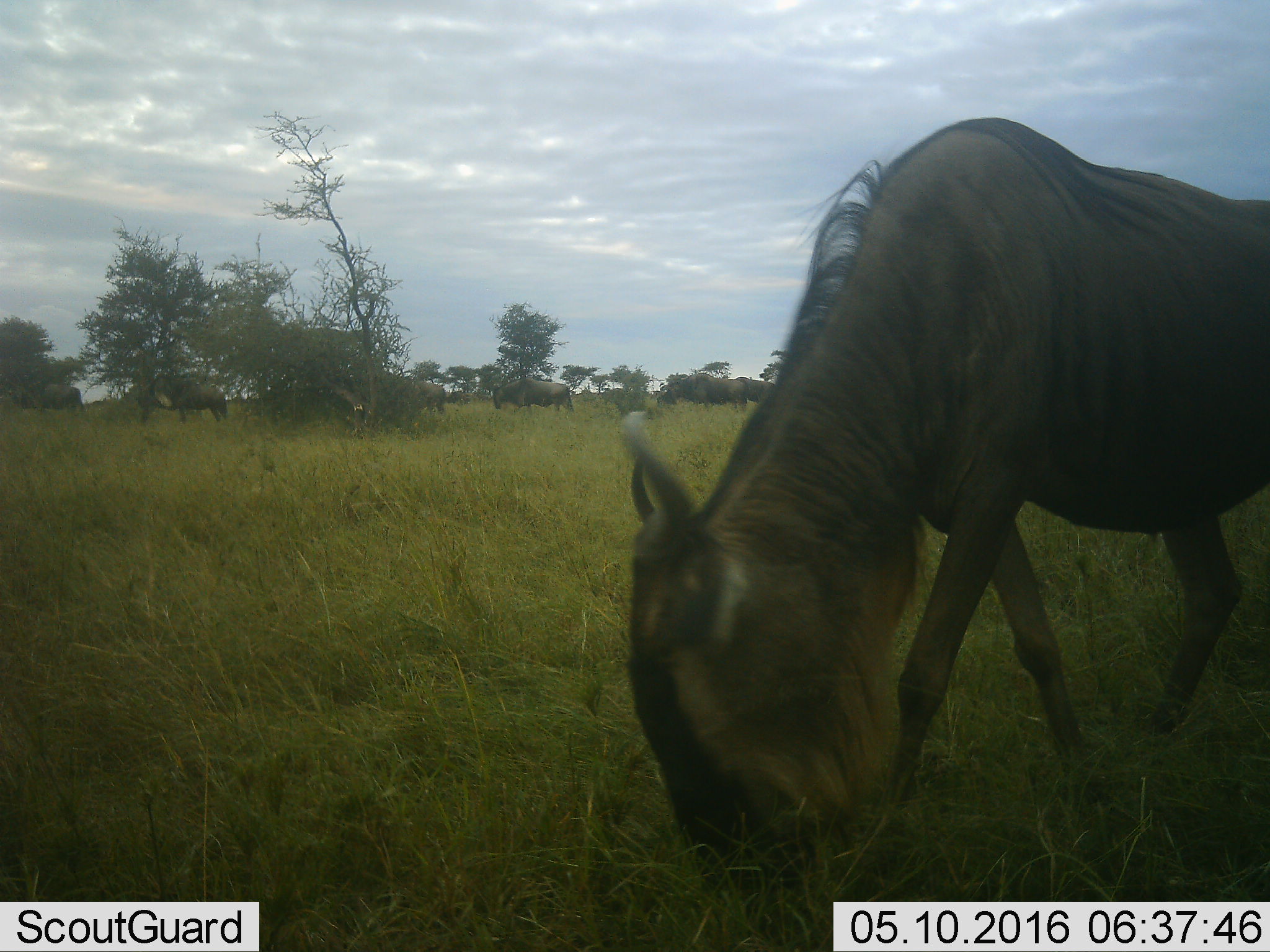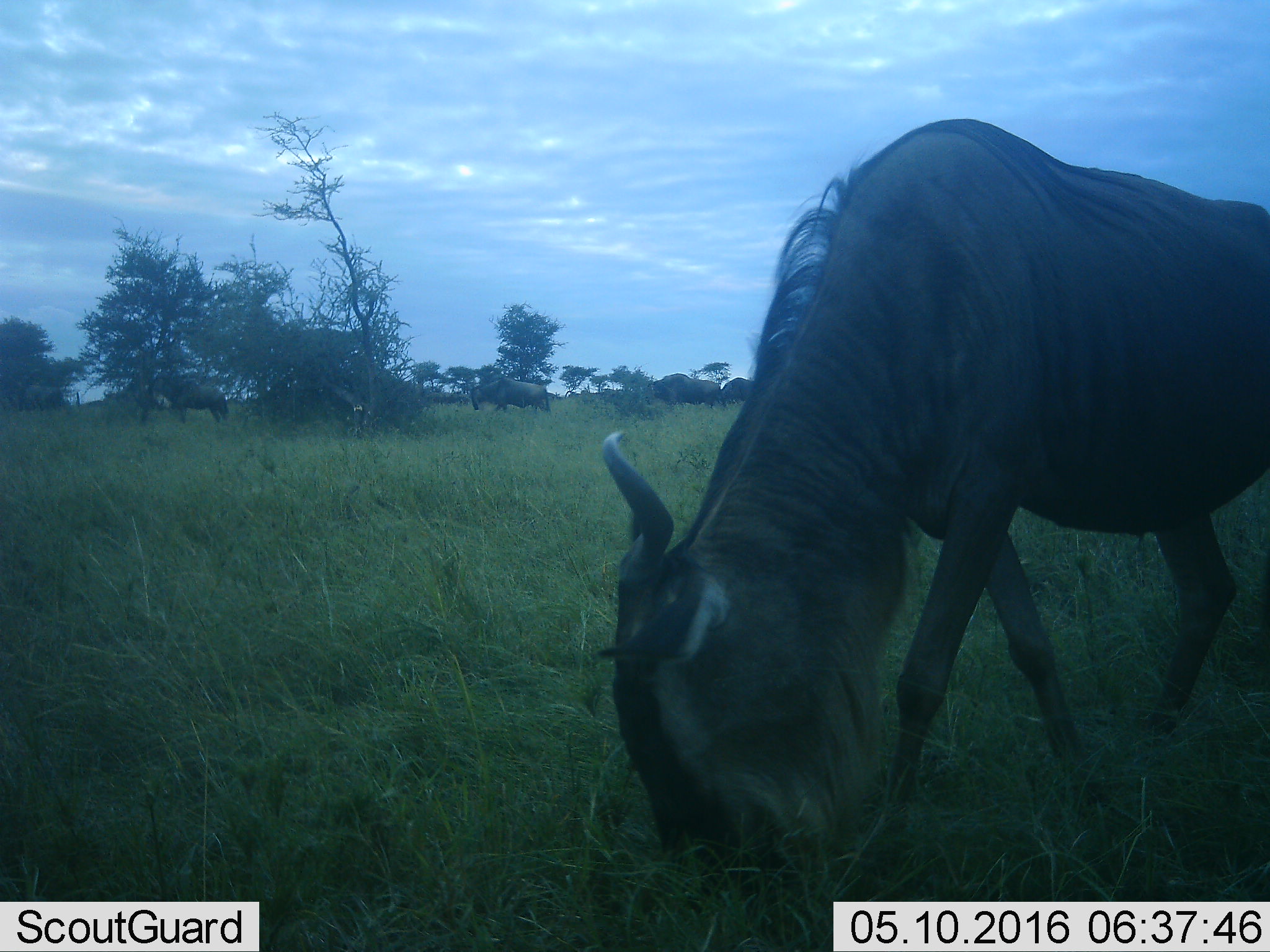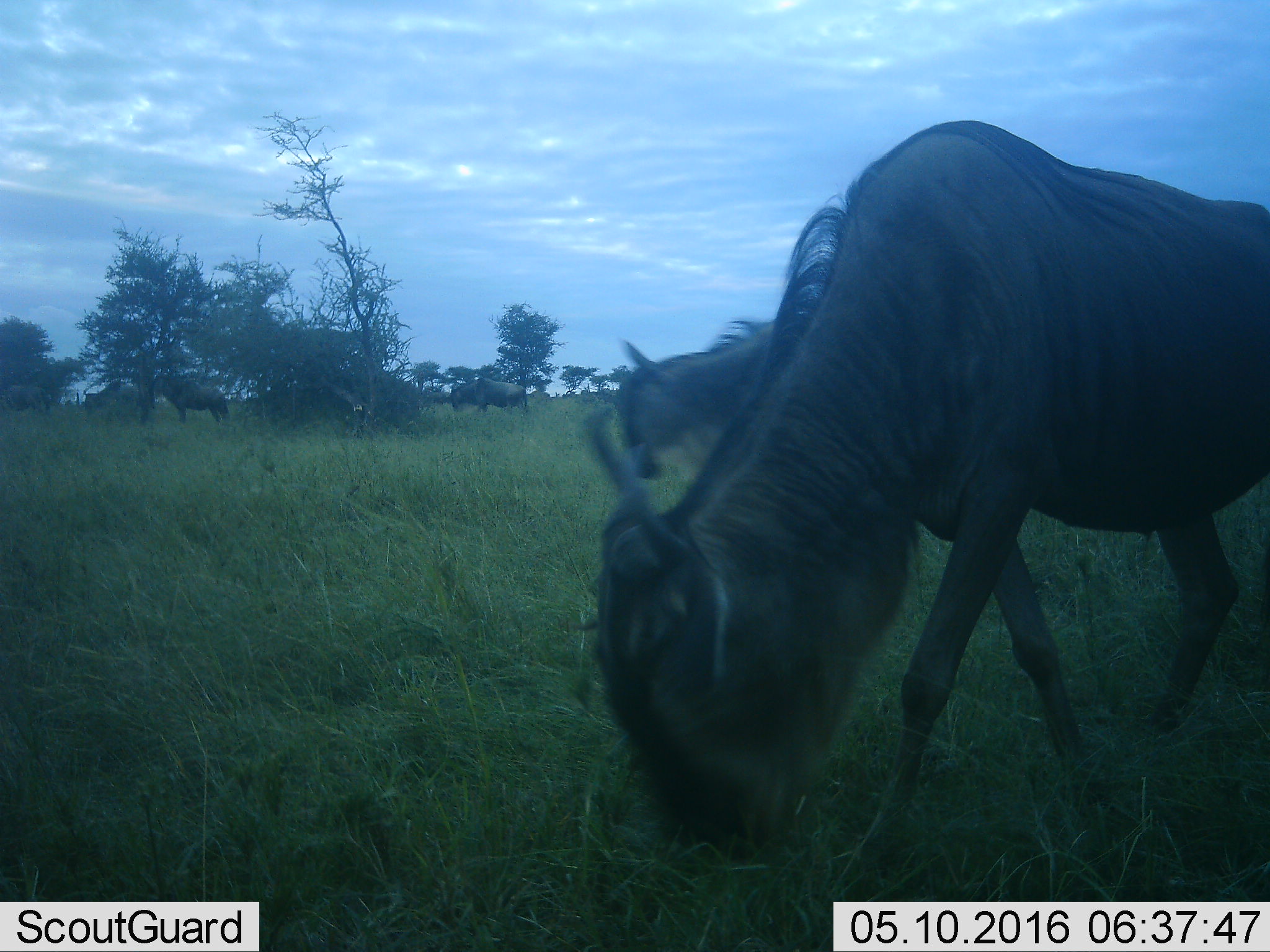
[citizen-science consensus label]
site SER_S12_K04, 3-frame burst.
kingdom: Animalia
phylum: Chordata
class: Mammalia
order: Artiodactyla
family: Bovidae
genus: Connochaetes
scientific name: Connochaetes taurinus taurinus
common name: blue wildebeest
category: wildebeestblue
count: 8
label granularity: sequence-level